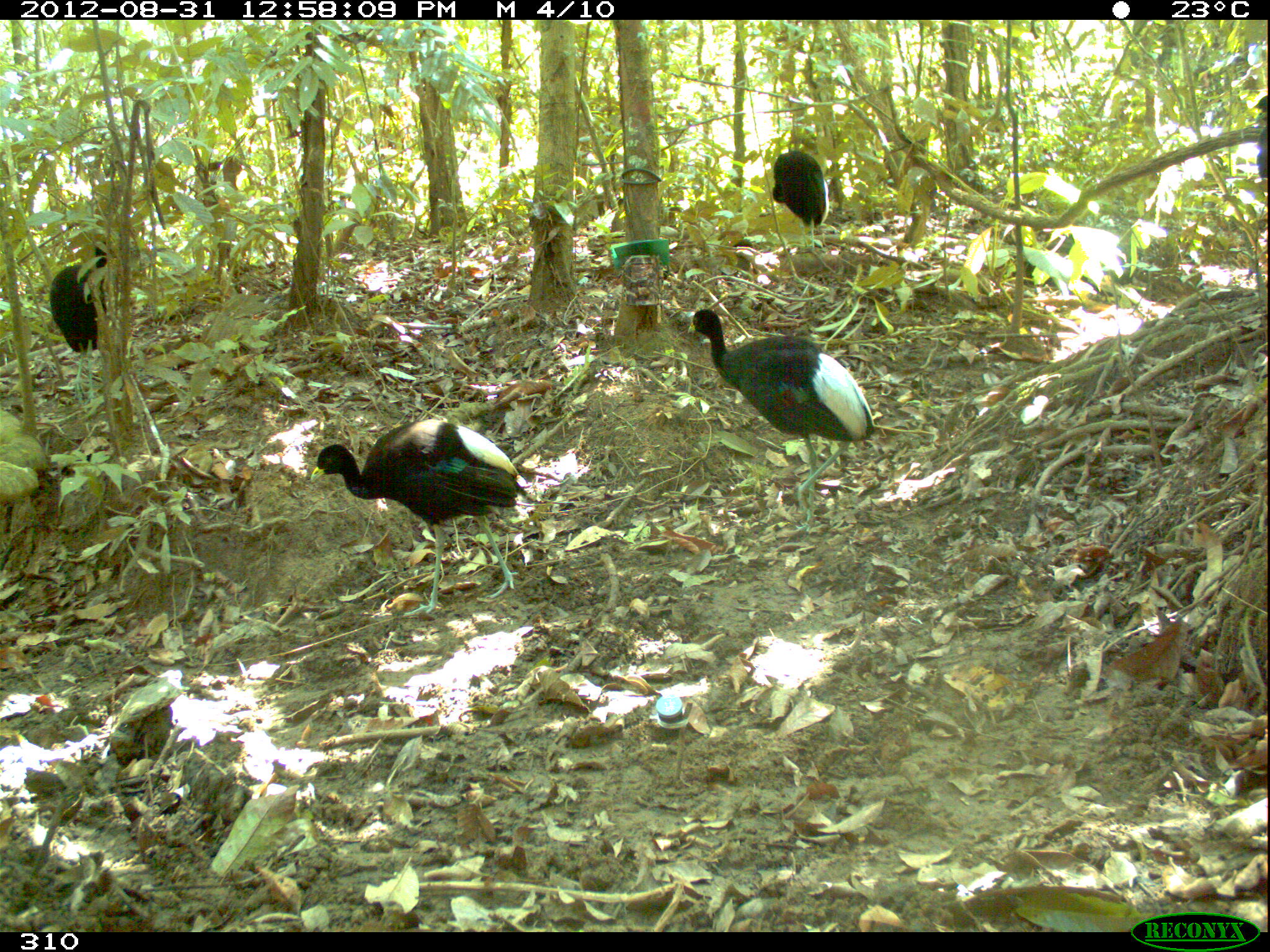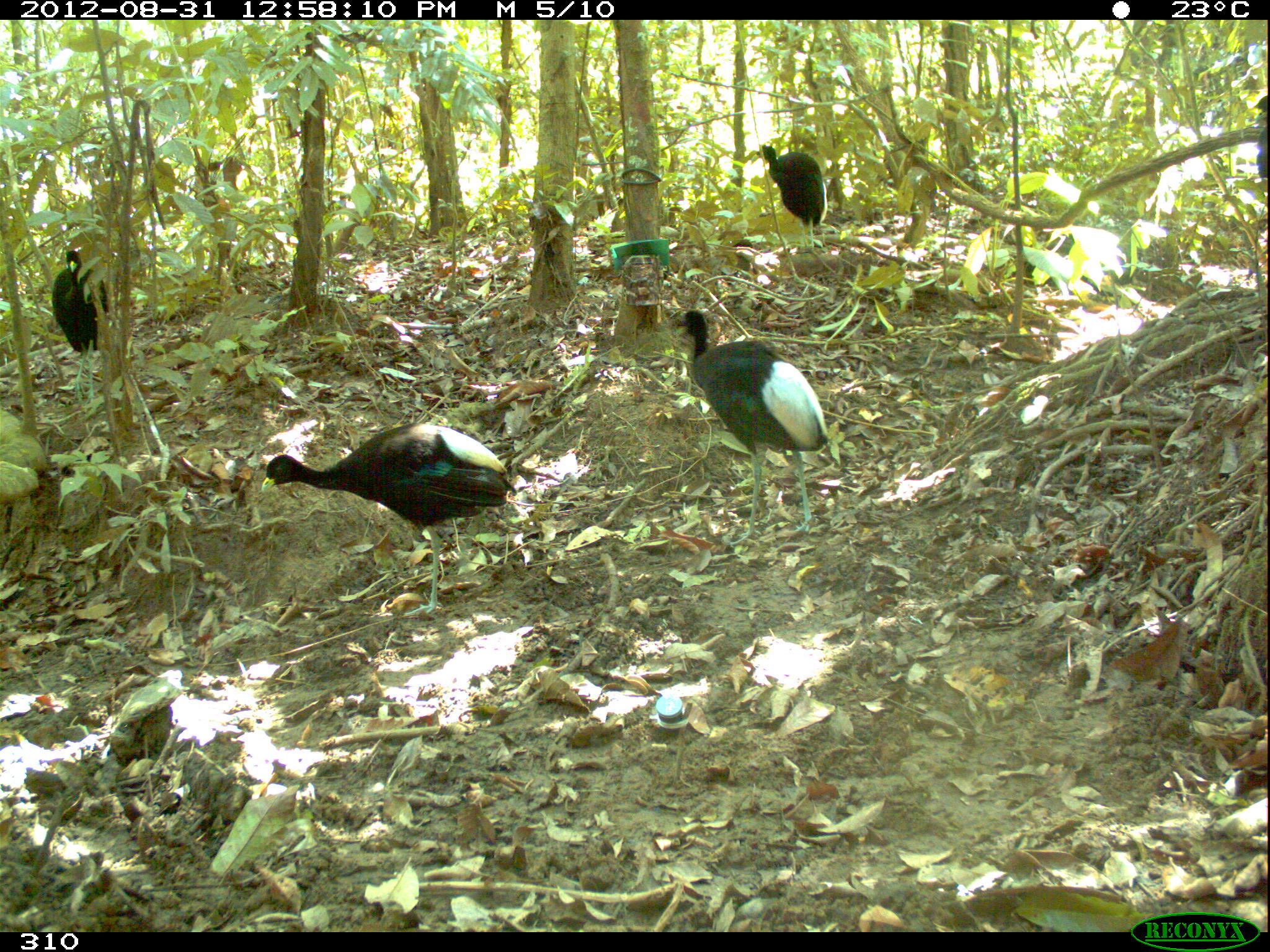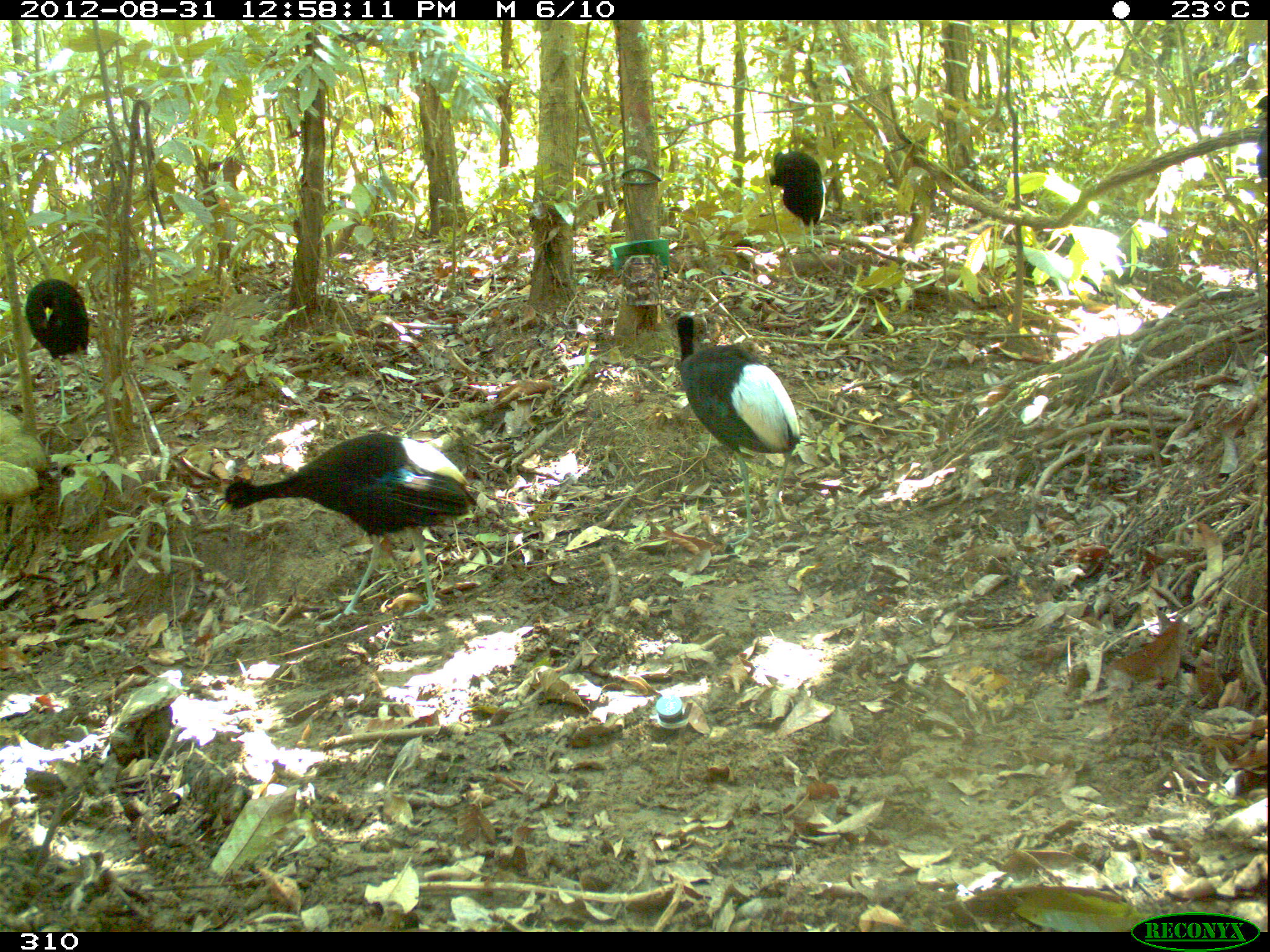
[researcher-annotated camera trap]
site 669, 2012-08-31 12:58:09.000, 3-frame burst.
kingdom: Animalia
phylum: Chordata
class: Aves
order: Gruiformes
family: Psophiidae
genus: Psophia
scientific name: Psophia leucoptera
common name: pale-winged trumpeter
Psophia leucoptera (pale-winged trumpeter).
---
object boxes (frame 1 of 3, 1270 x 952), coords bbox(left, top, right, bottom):
psophia leucoptera: bbox(685, 307, 871, 530); bbox(309, 417, 517, 615); bbox(49, 240, 106, 404); bbox(772, 149, 825, 250); bbox(1253, 95, 1266, 177)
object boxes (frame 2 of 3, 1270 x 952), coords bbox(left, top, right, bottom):
psophia leucoptera: bbox(260, 422, 514, 616); bbox(676, 310, 827, 544); bbox(52, 240, 106, 405); bbox(751, 144, 825, 246); bbox(1253, 95, 1266, 177)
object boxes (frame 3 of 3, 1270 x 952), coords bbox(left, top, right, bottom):
psophia leucoptera: bbox(216, 433, 473, 625); bbox(675, 315, 800, 543); bbox(26, 279, 88, 419); bbox(769, 152, 825, 251); bbox(1254, 95, 1267, 177)